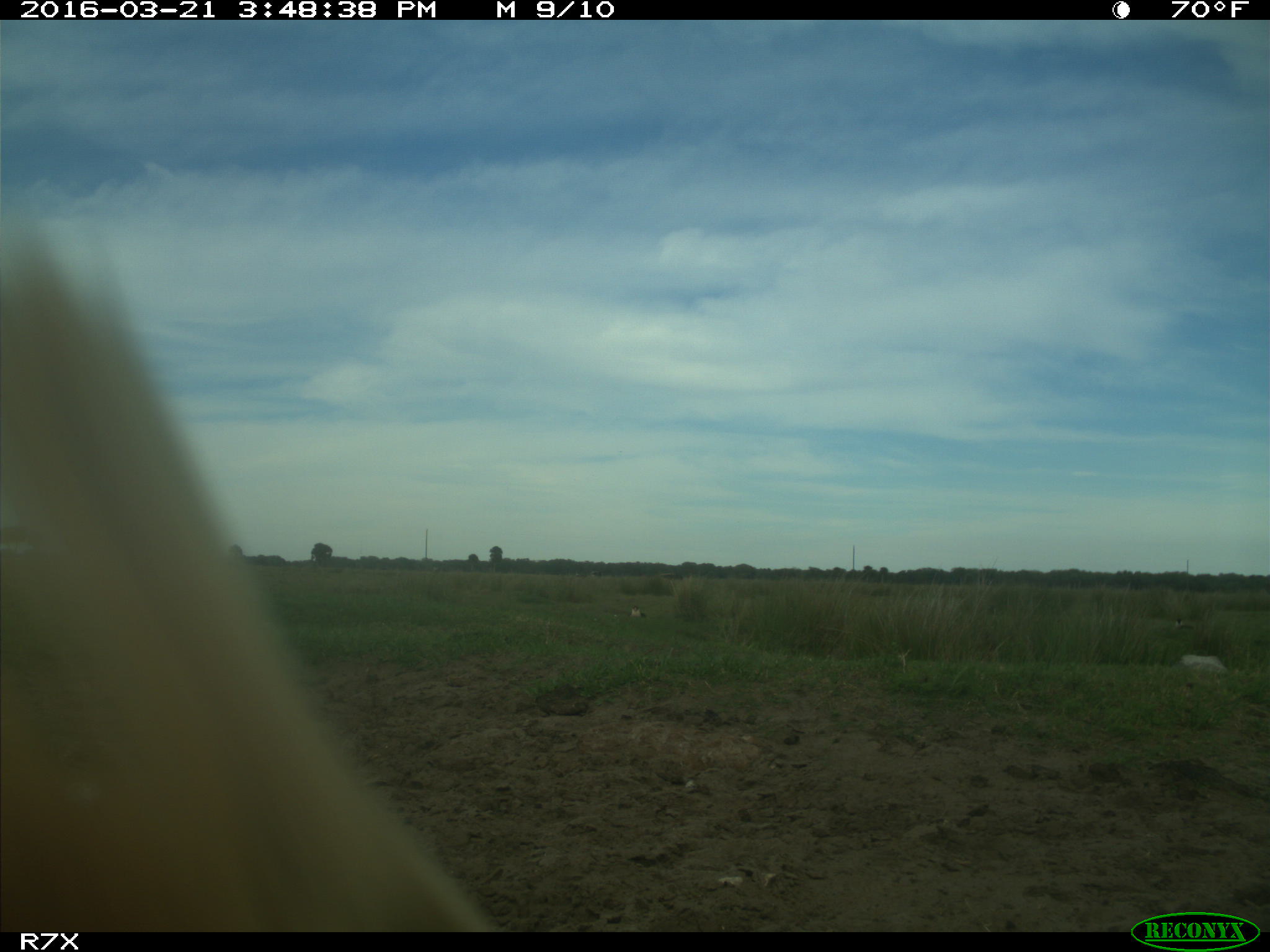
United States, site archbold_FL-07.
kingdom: Animalia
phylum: Chordata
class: Mammalia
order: Artiodactyla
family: Bovidae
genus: Bos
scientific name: Bos taurus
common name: domestic cow